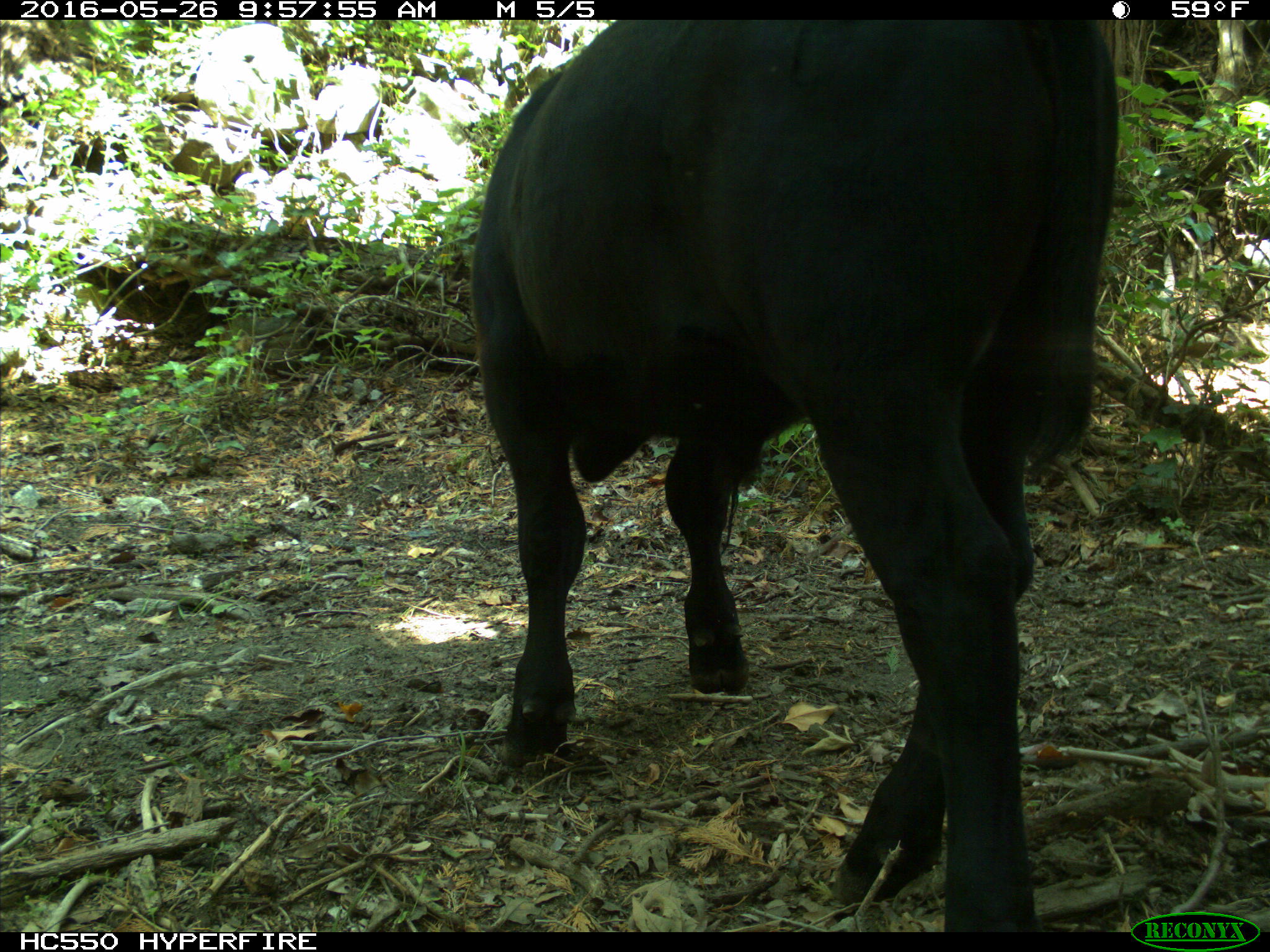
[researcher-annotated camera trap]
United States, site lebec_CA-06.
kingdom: Animalia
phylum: Chordata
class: Mammalia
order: Artiodactyla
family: Bovidae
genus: Bos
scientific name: Bos taurus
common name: domestic cow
Bos taurus (domestic cow).